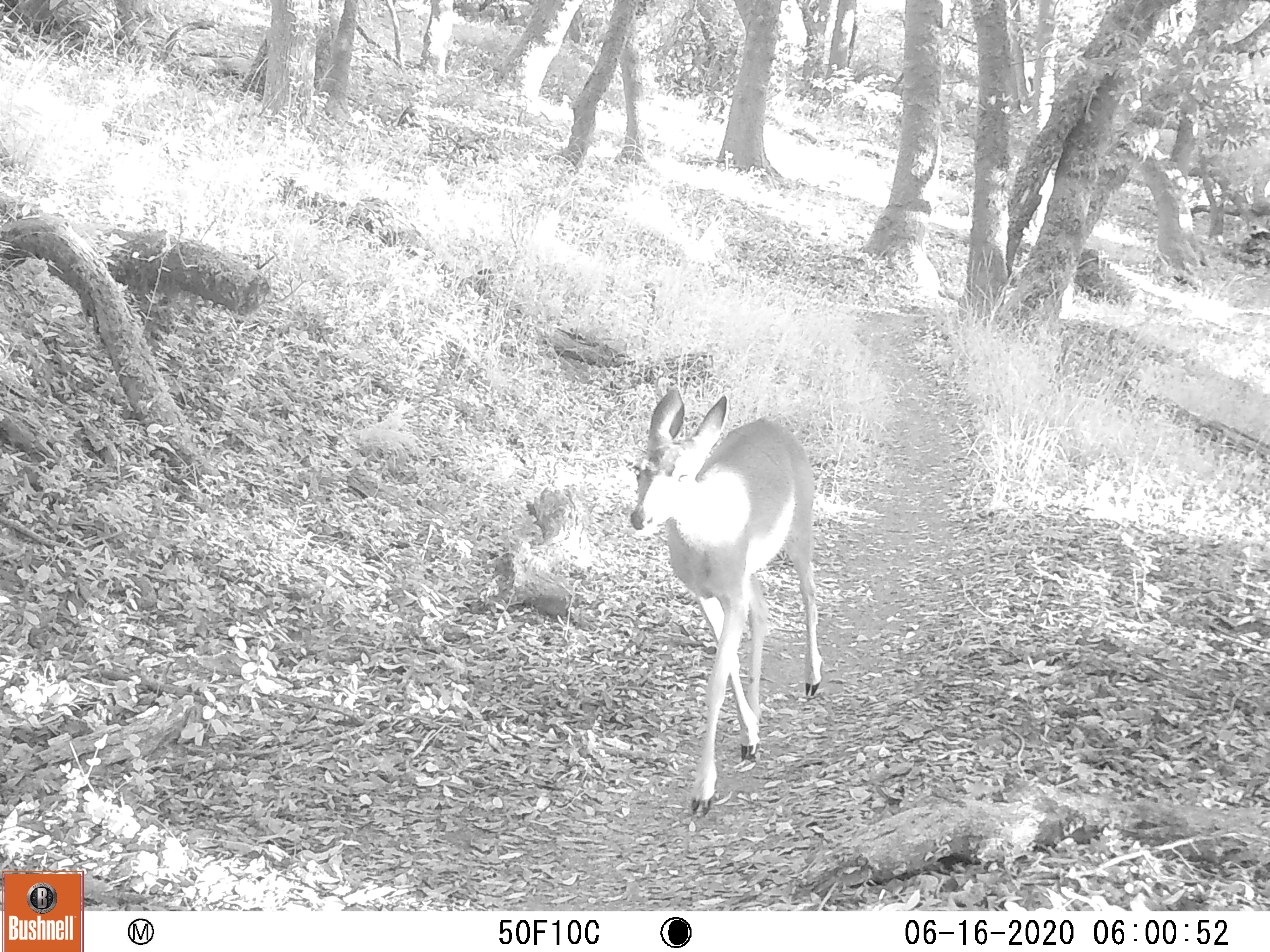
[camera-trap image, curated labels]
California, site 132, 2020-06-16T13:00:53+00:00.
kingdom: Animalia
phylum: Chordata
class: Mammalia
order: Artiodactyla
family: Cervidae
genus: Odocoileus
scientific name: Odocoileus hemionus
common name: mule deer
Mule deer (Odocoileus hemionus).